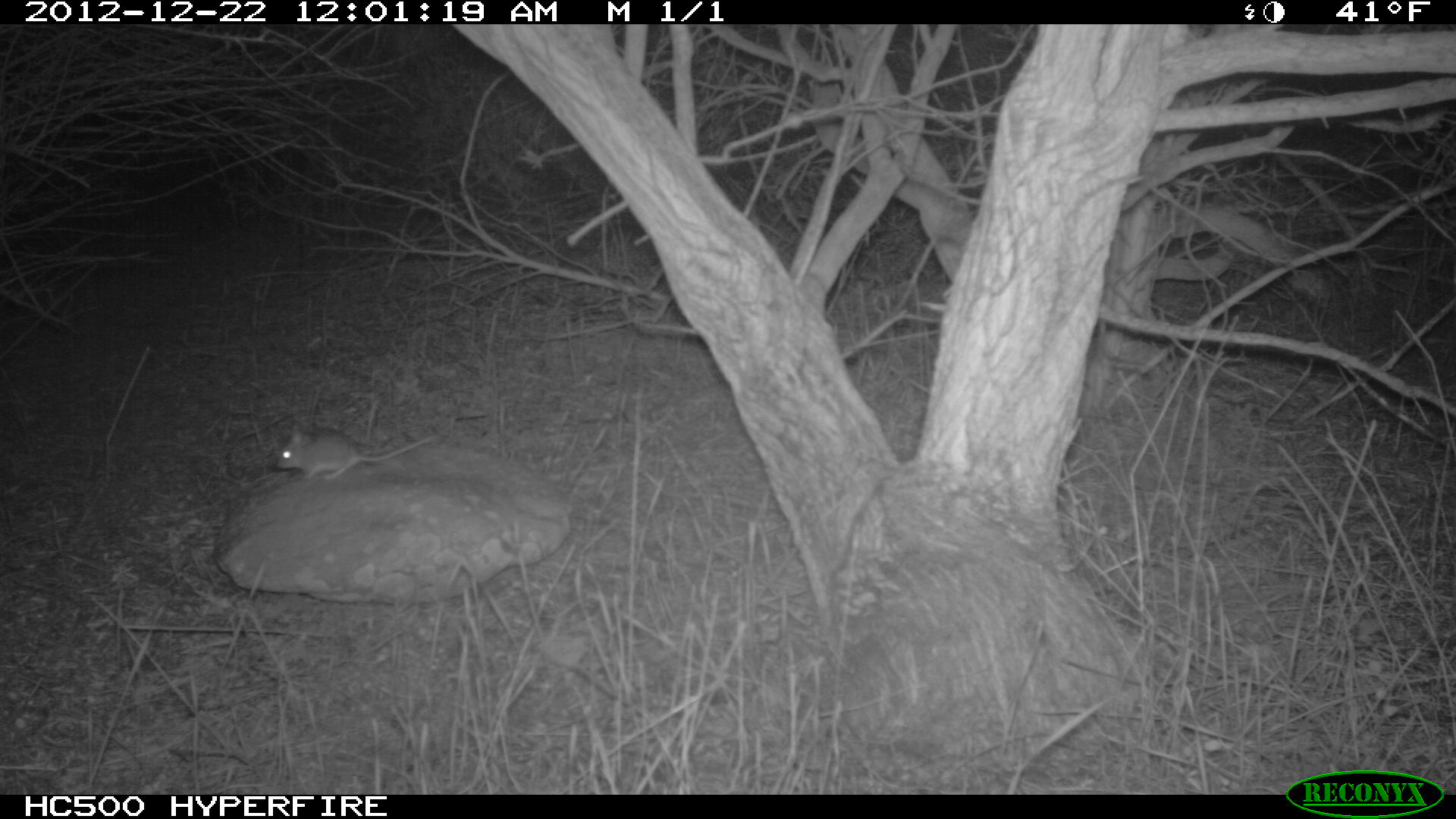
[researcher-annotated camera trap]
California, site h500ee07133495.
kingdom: Animalia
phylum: Chordata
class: Mammalia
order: Rodentia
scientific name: Rodentia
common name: rodent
Rodent (Rodentia).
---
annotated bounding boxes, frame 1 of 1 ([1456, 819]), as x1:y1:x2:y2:
rodent: 276:425:438:481